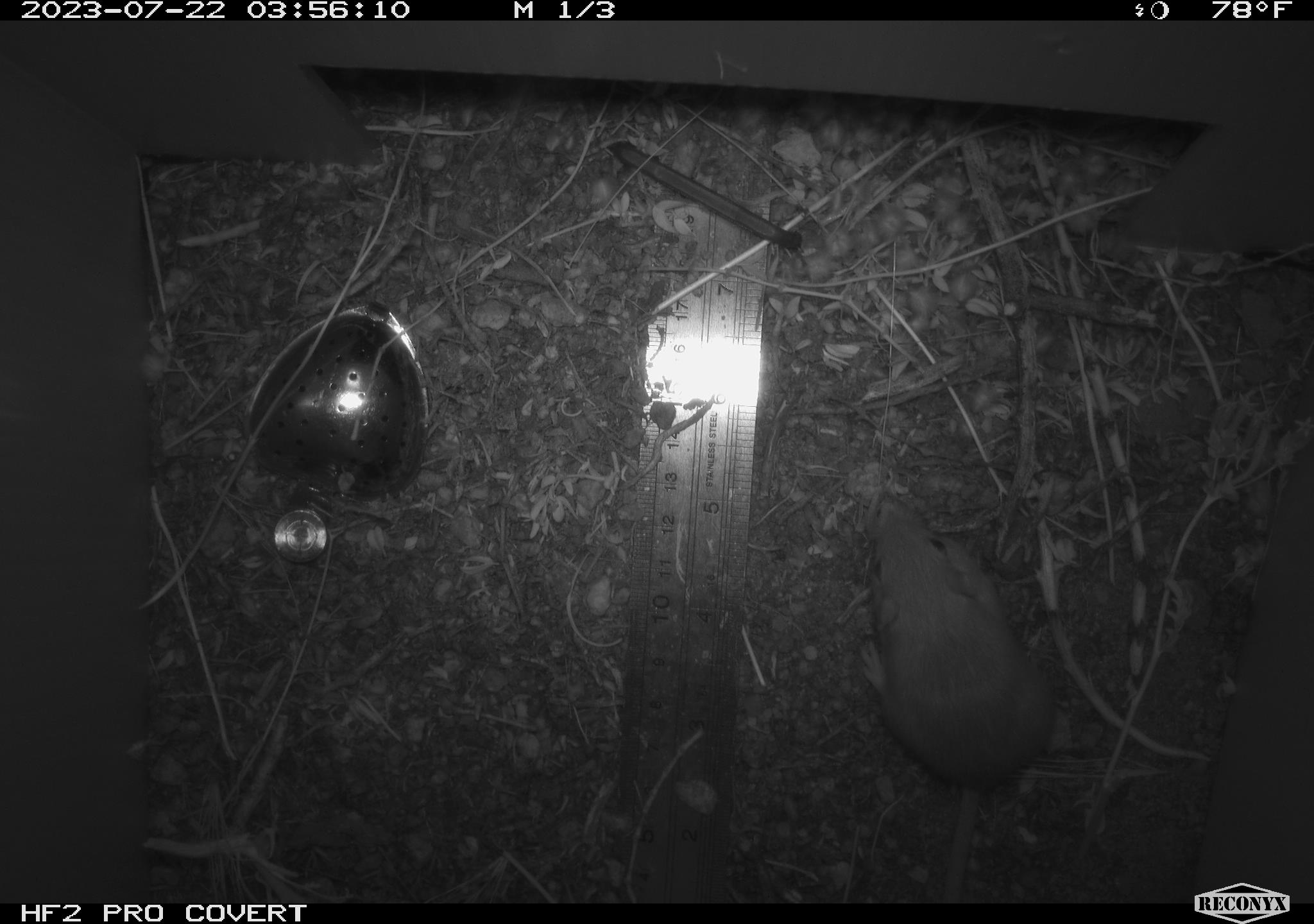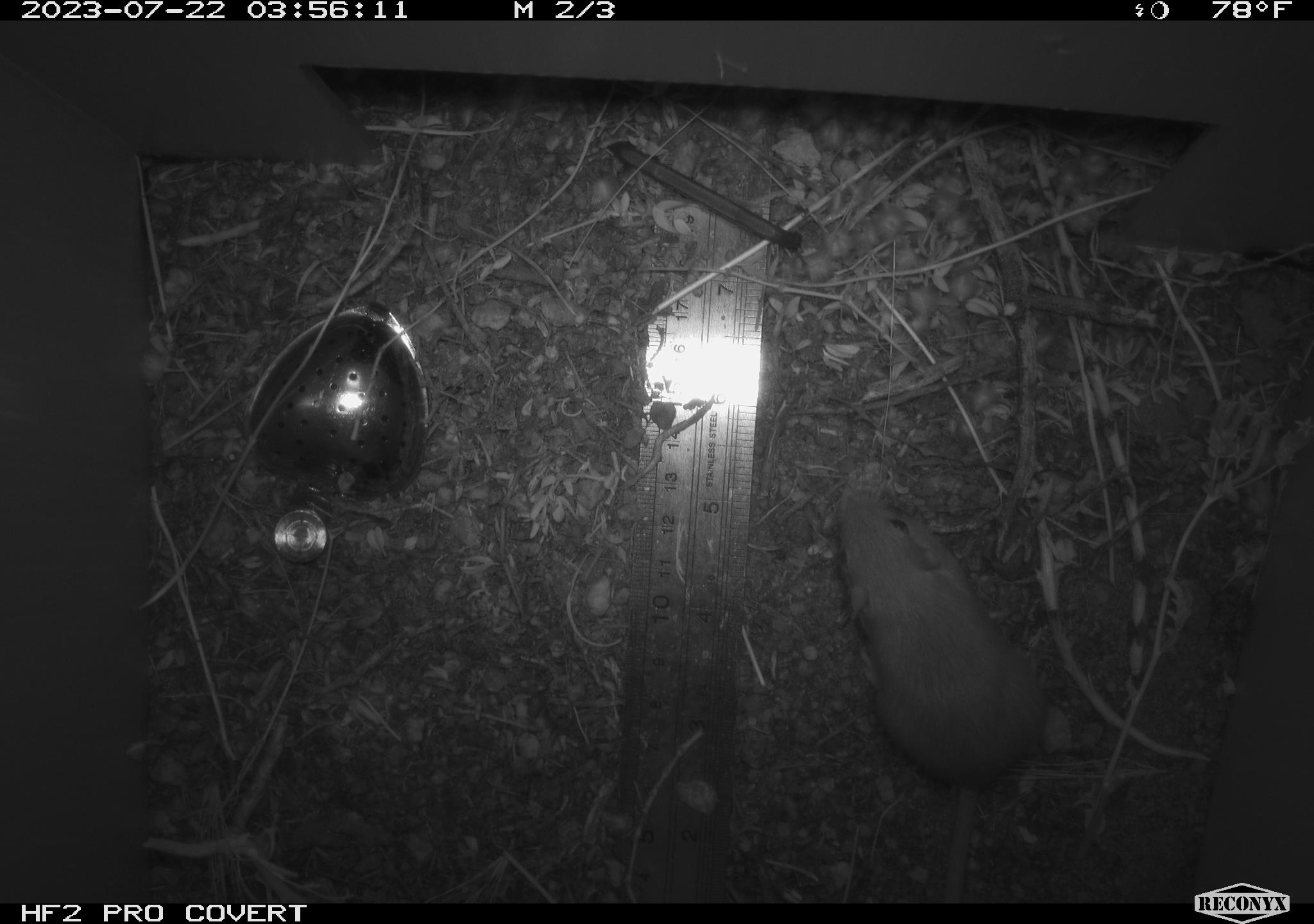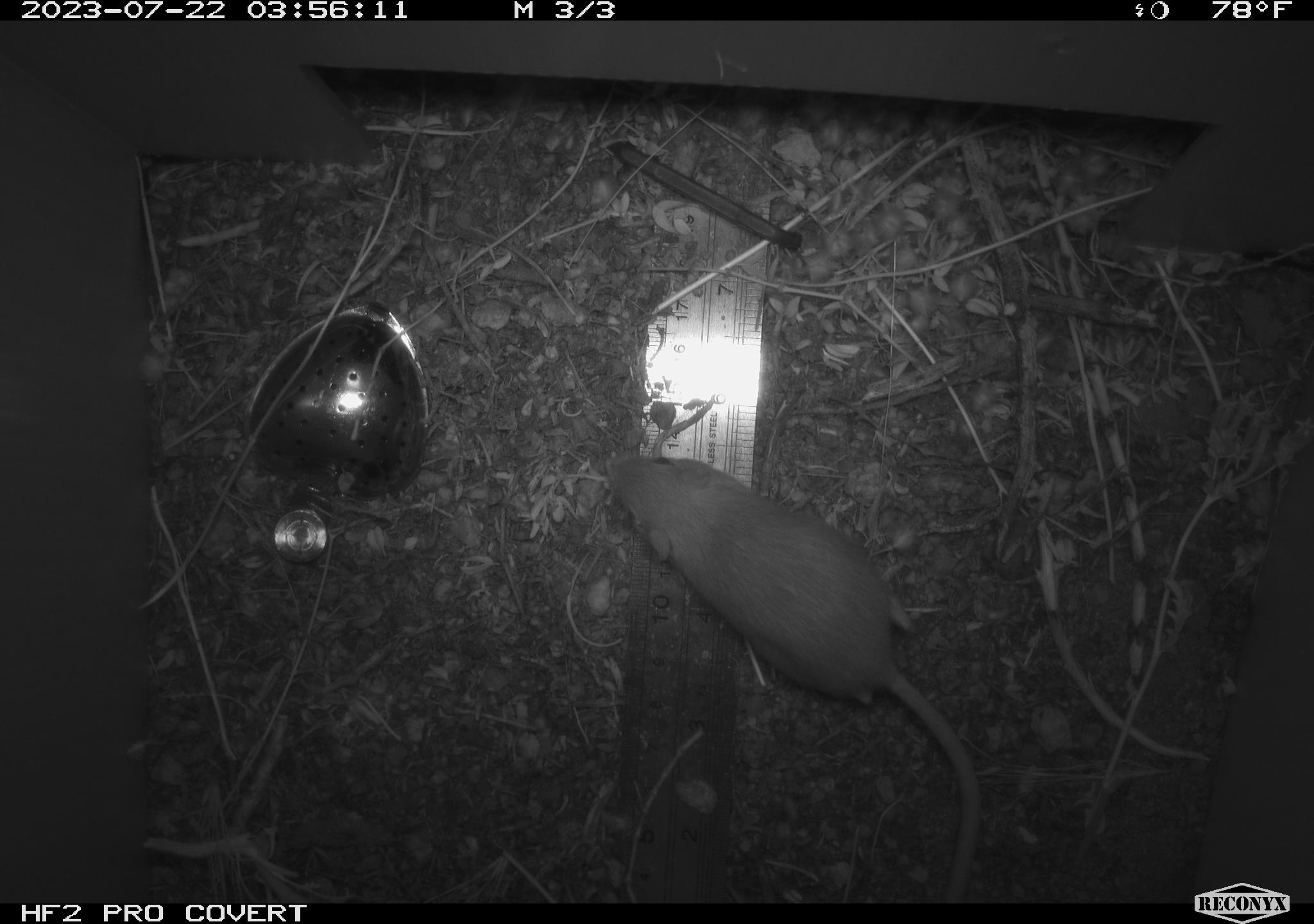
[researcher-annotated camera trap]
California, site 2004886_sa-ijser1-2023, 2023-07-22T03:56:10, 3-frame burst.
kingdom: Animalia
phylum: Chordata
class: Mammalia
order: Rodentia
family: Heteromyidae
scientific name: Heteromyidae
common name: kangaroo rats and pocket mice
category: heteromyidae family